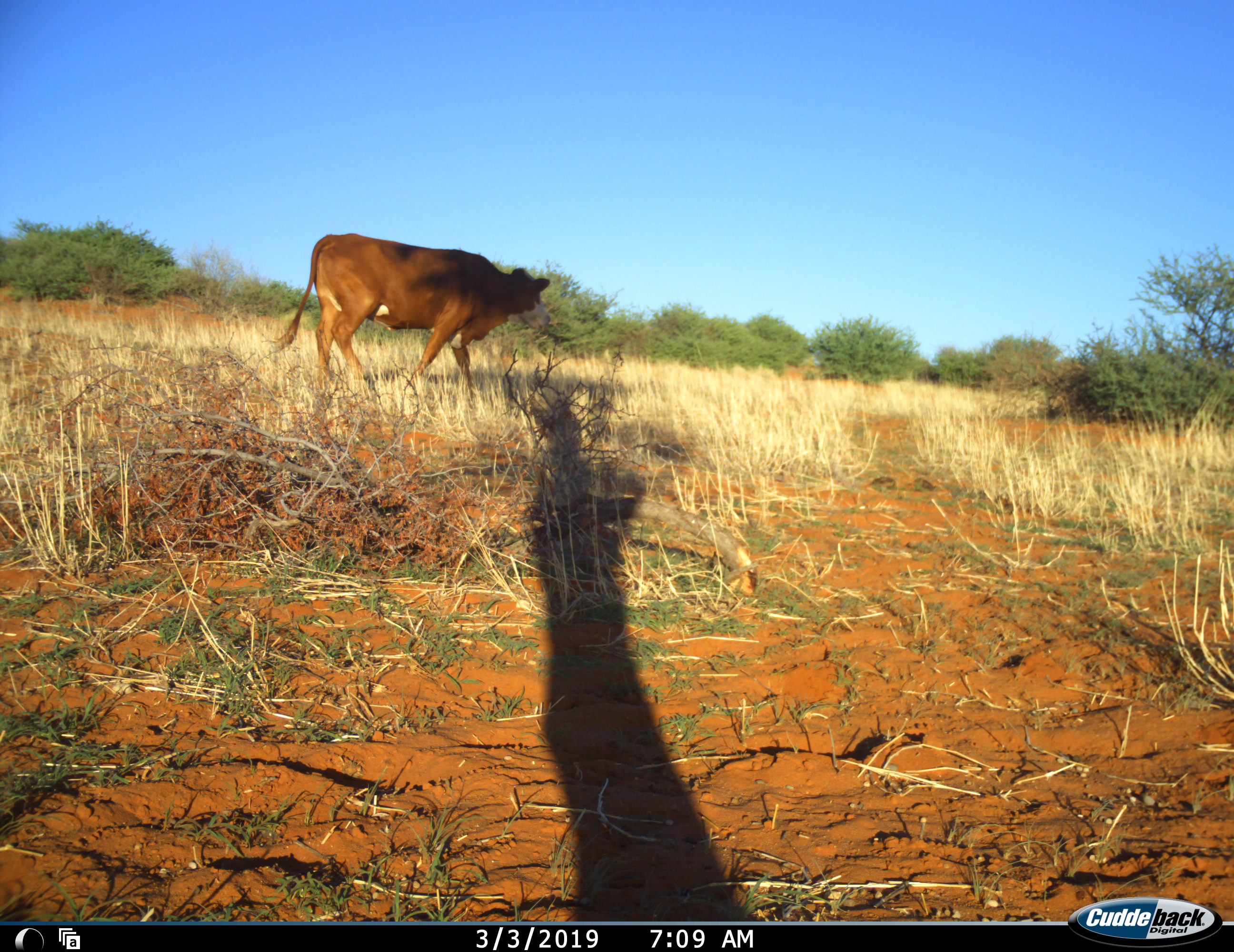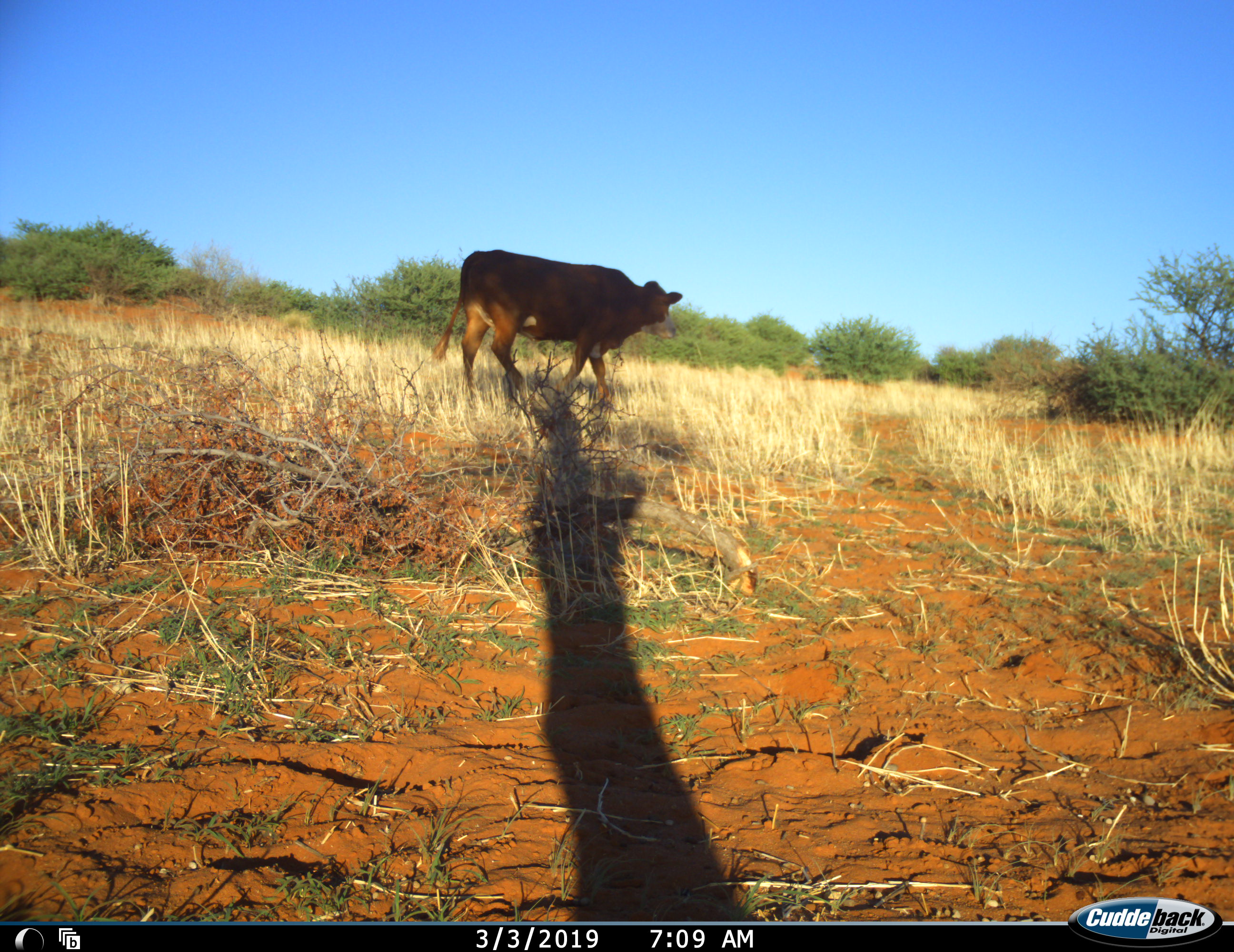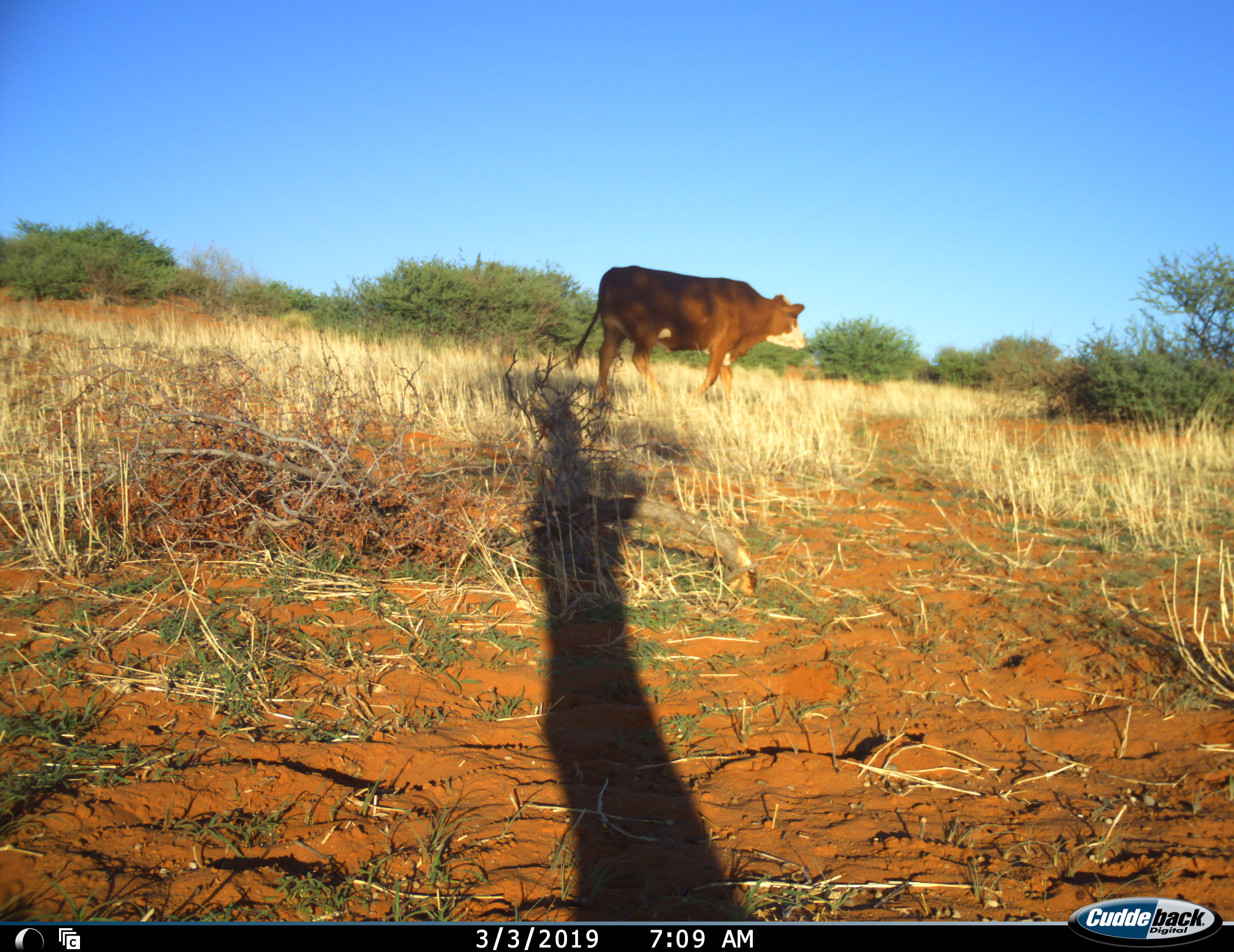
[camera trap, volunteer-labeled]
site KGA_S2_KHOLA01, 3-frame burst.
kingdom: Animalia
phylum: Chordata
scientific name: Vertebrata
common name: domestic animal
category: domesticanimal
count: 1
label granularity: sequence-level